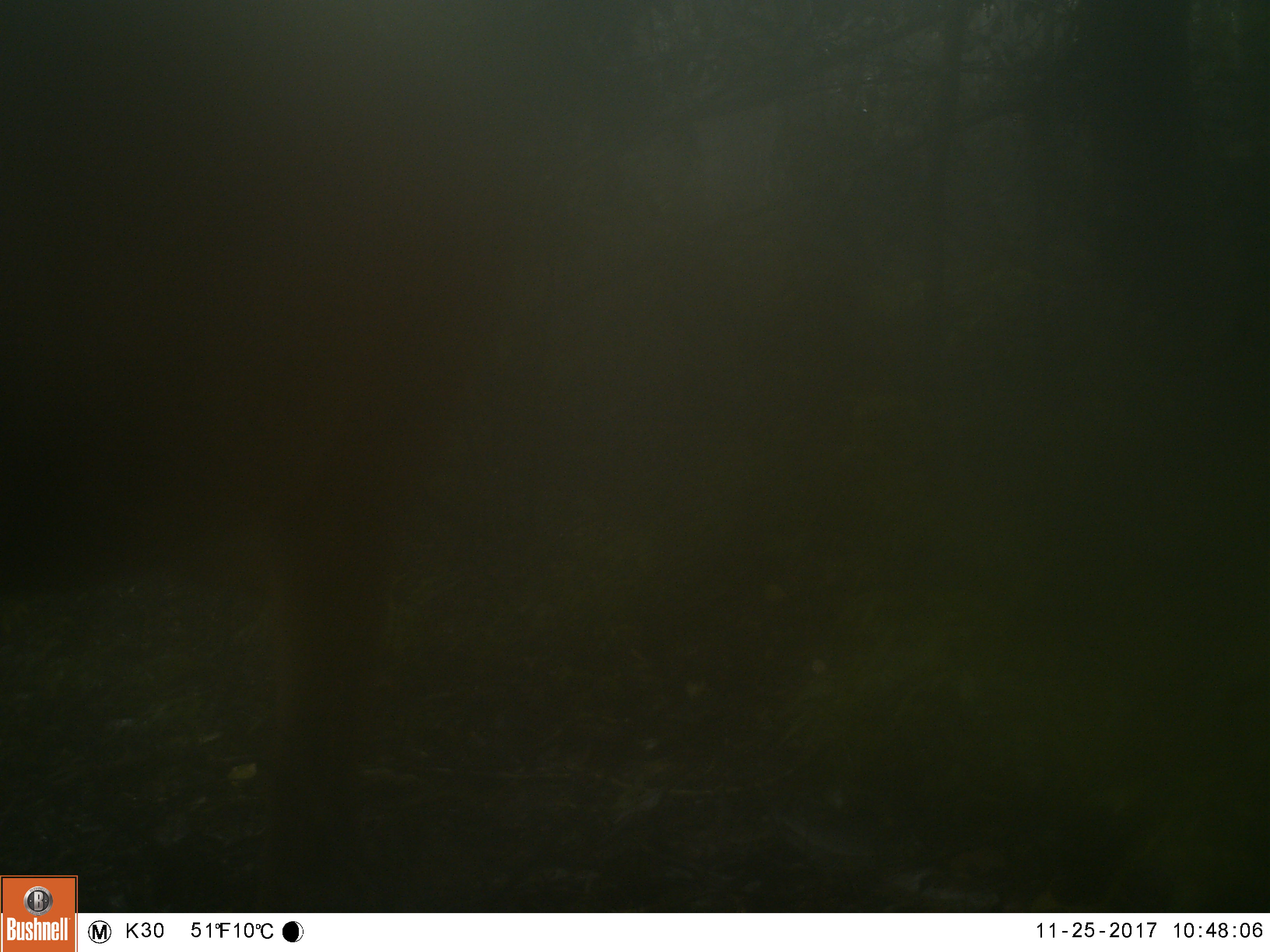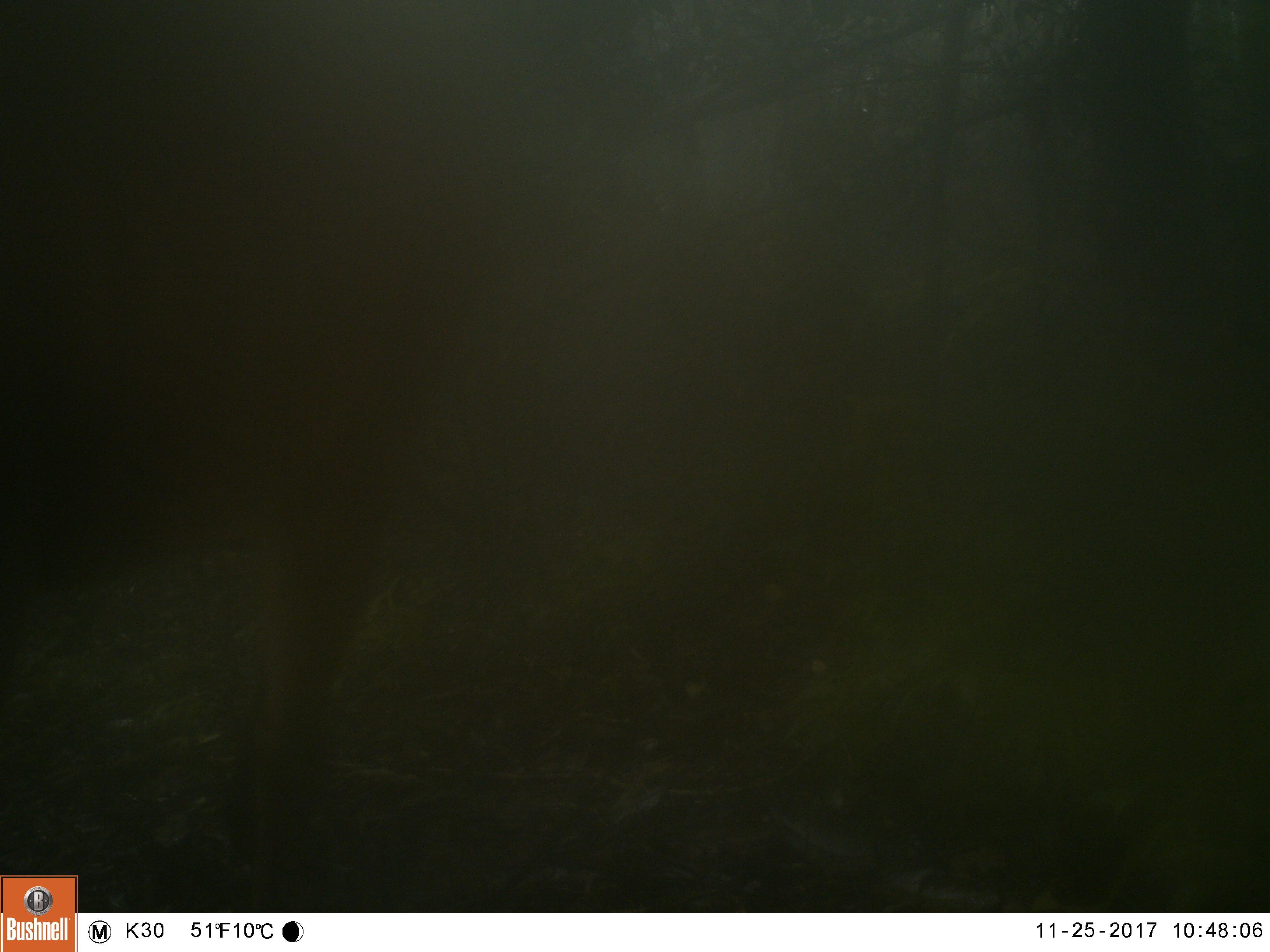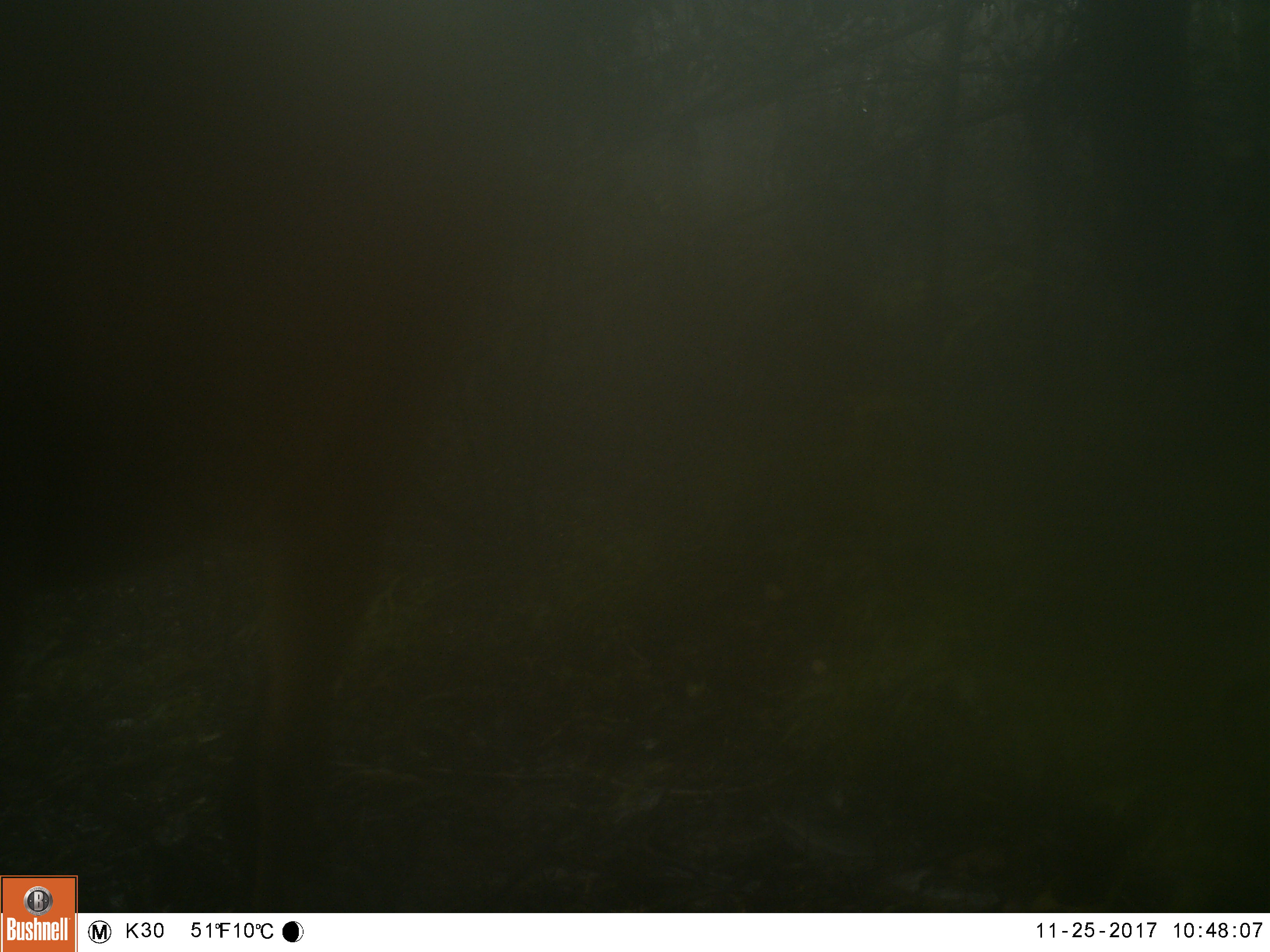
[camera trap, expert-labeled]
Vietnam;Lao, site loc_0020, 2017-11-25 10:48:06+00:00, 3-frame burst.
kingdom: Animalia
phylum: Chordata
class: Mammalia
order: Artiodactyla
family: Cervidae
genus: Muntiacus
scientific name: Muntiacus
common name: muntjacs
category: unidentified muntjac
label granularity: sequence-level